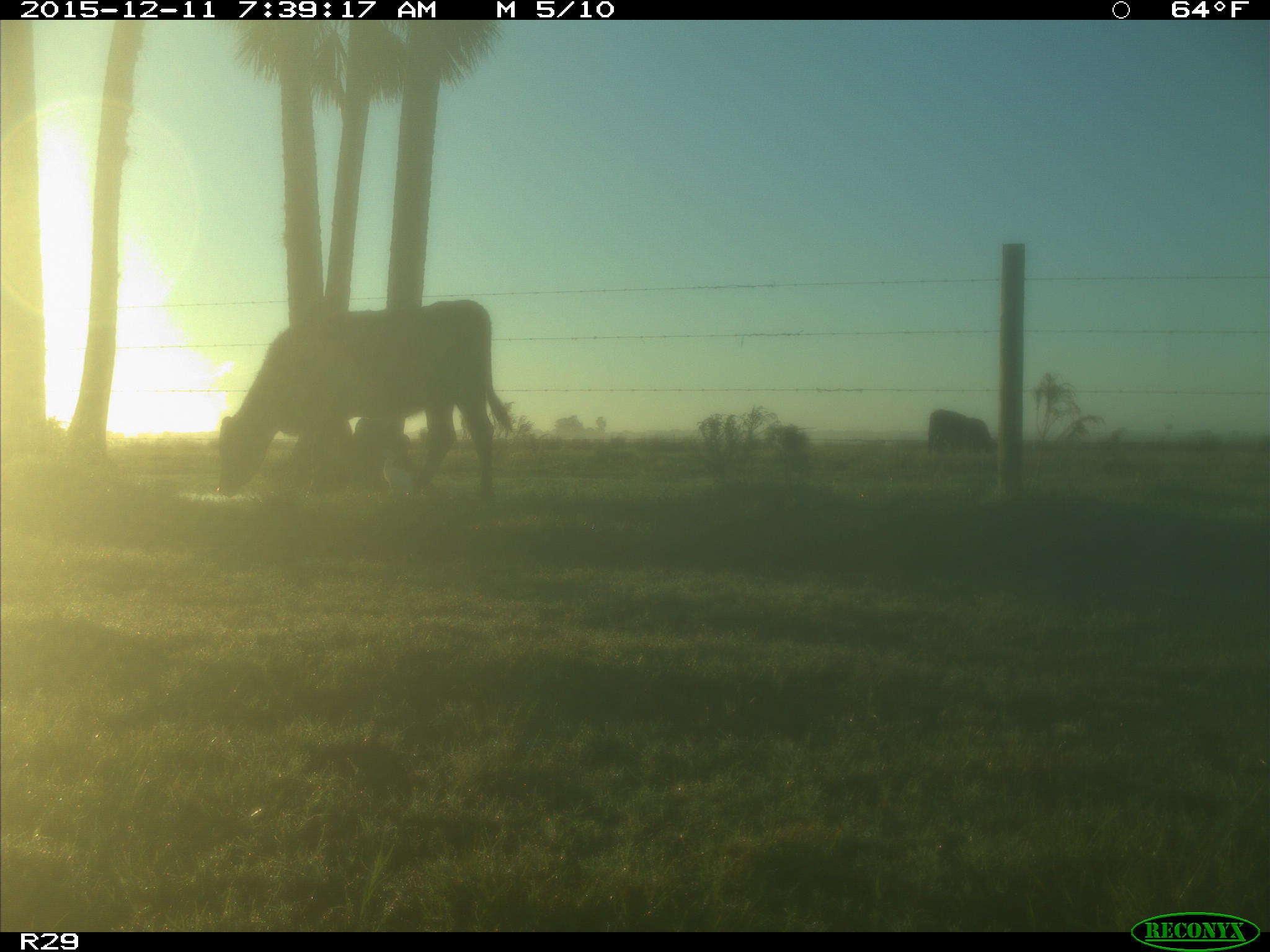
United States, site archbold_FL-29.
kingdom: Animalia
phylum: Chordata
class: Mammalia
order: Artiodactyla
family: Bovidae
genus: Bos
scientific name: Bos taurus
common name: domestic cow